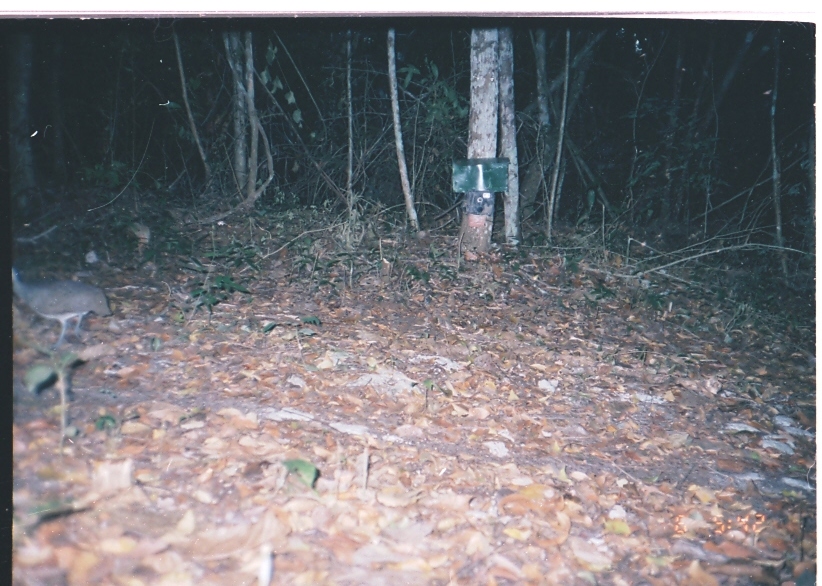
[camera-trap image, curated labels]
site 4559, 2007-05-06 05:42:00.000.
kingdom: Animalia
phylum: Chordata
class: Aves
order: Tinamiformes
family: Tinamidae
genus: Tinamus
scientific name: Tinamus major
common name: great tinamou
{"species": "Tinamus major (great tinamou)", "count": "1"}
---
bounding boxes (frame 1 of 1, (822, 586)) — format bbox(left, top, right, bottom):
tinamus major: bbox(10, 269, 112, 347)